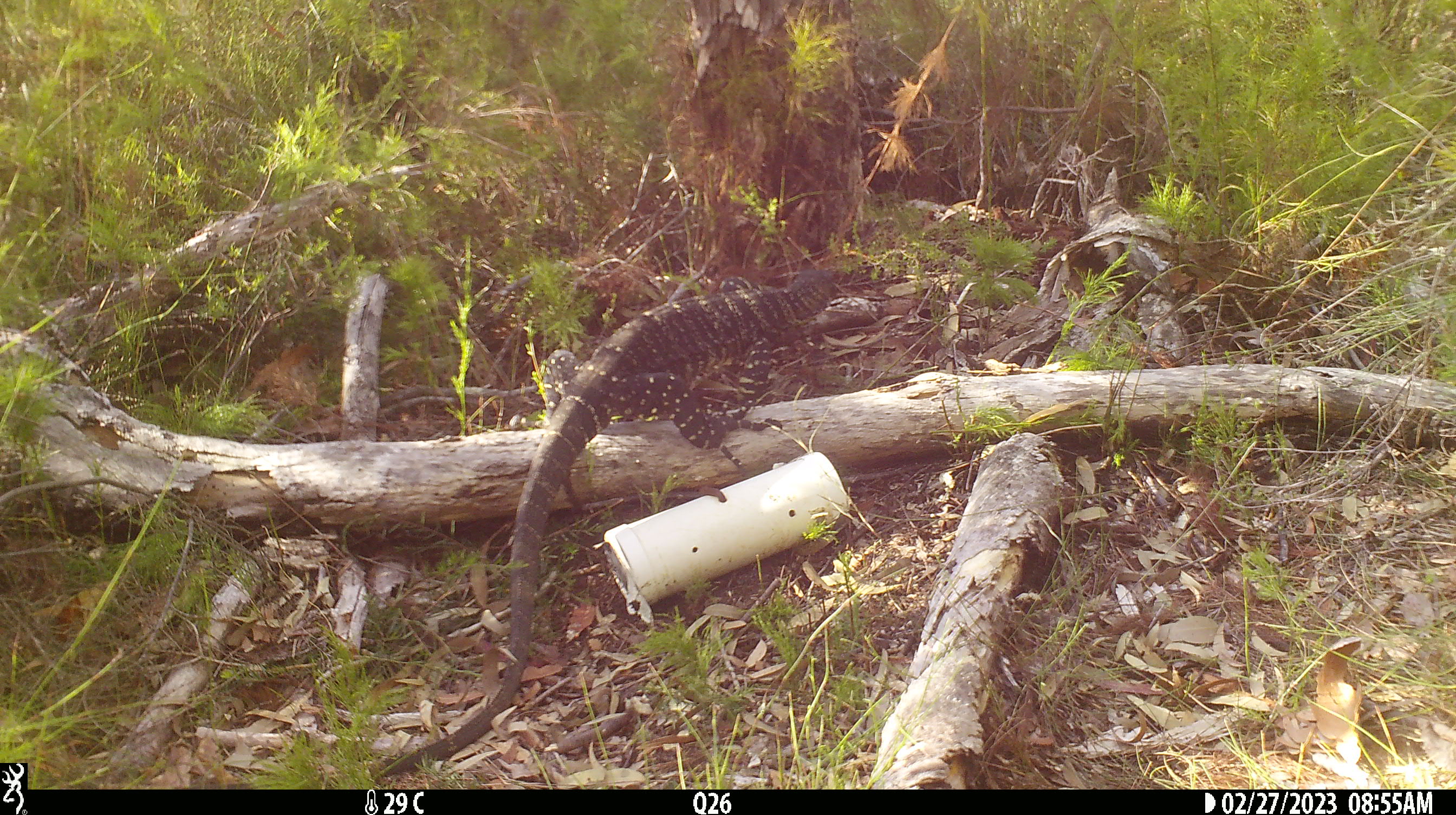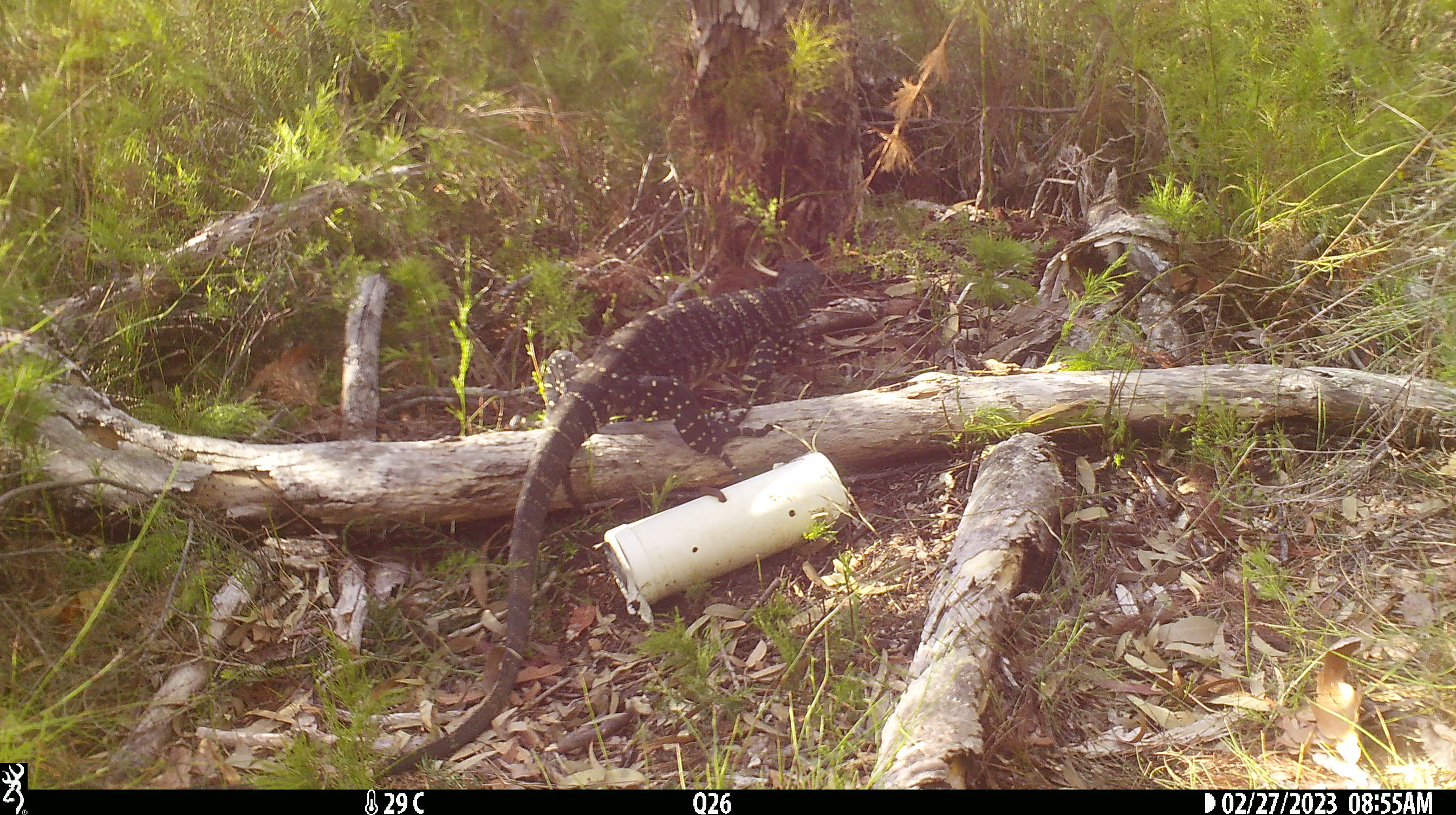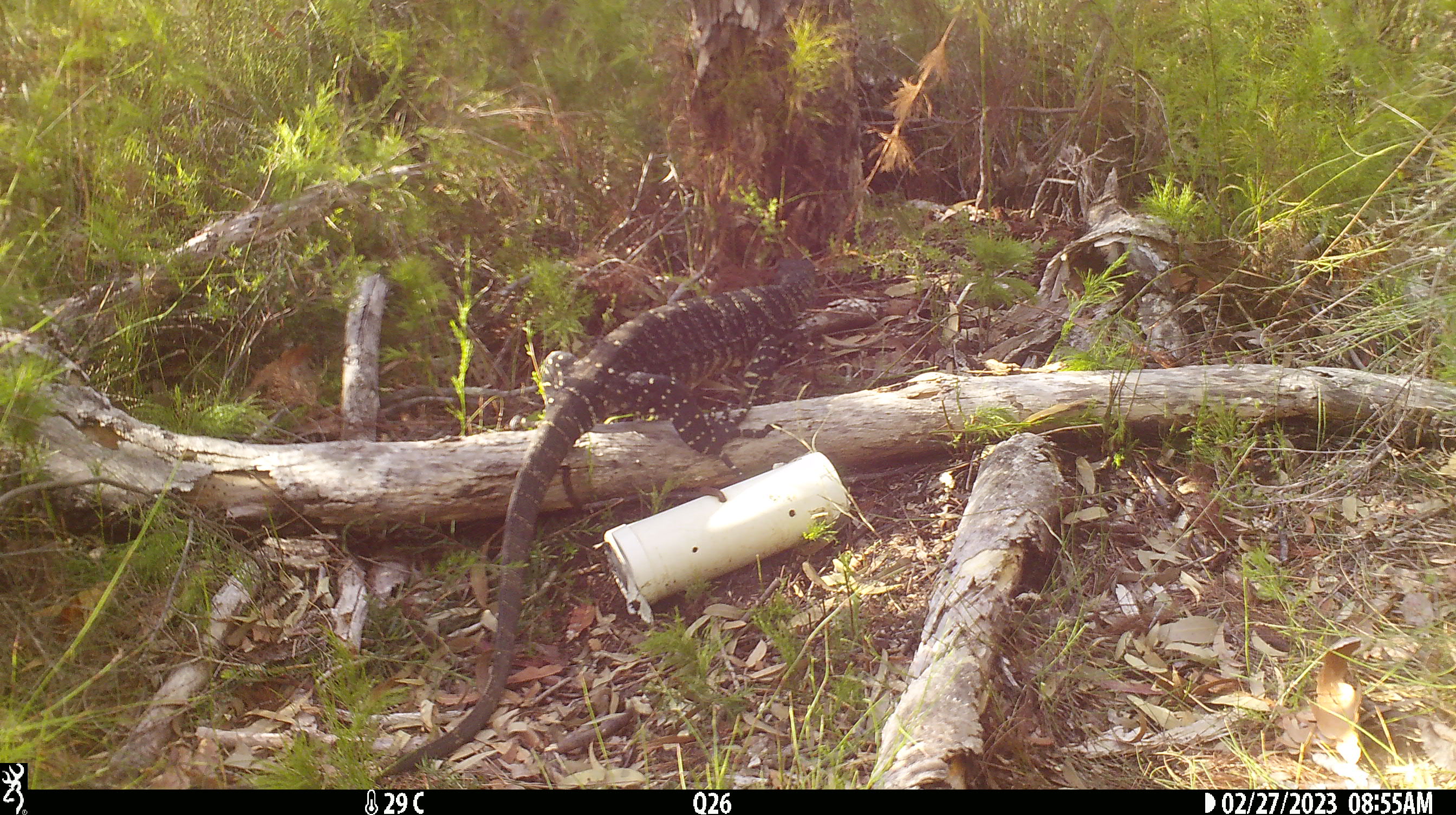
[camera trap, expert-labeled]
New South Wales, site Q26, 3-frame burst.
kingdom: Animalia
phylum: Chordata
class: Reptilia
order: Squamata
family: Varanidae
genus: Varanus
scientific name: Varanus varius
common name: lace monitor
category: goanna